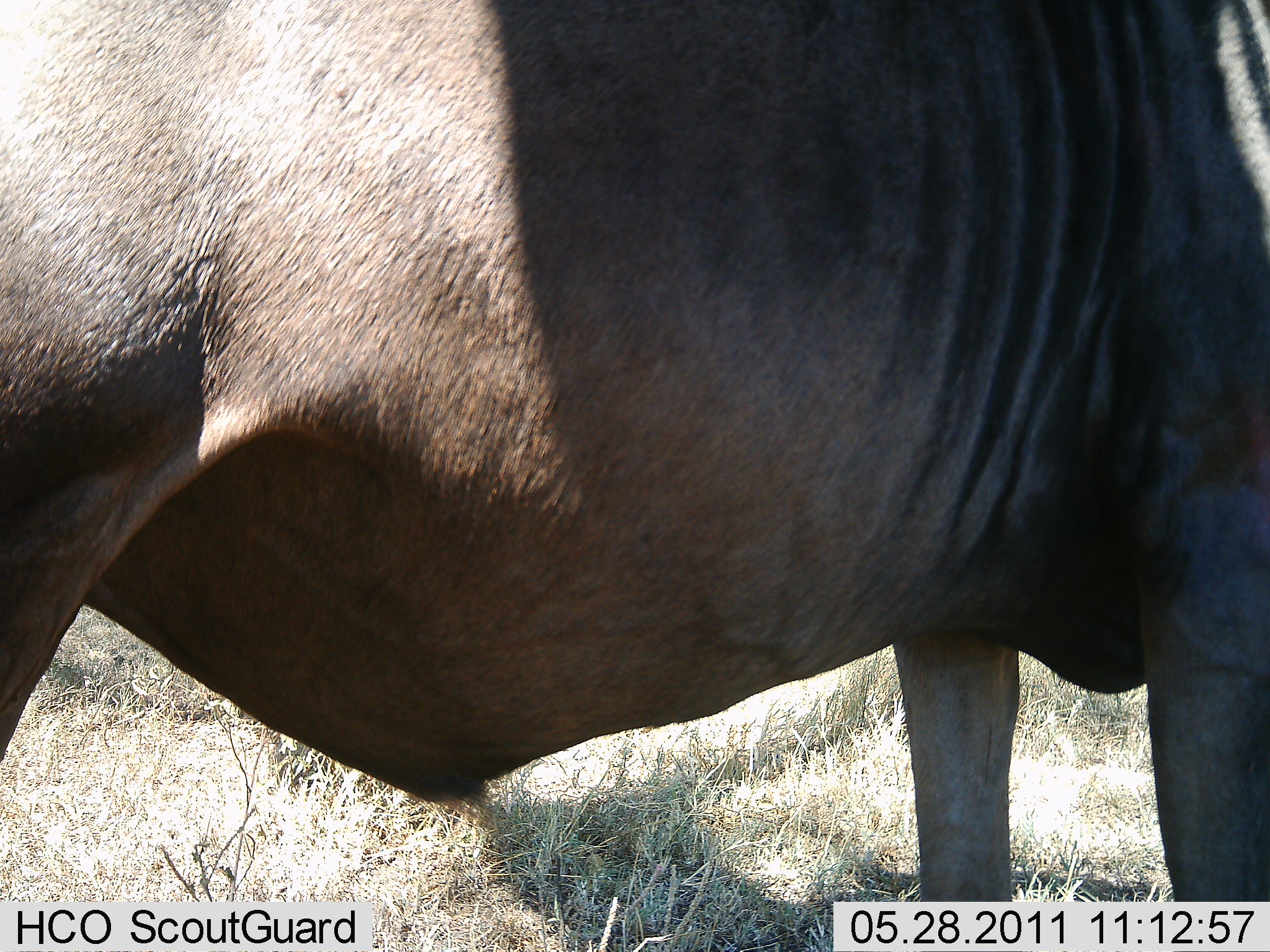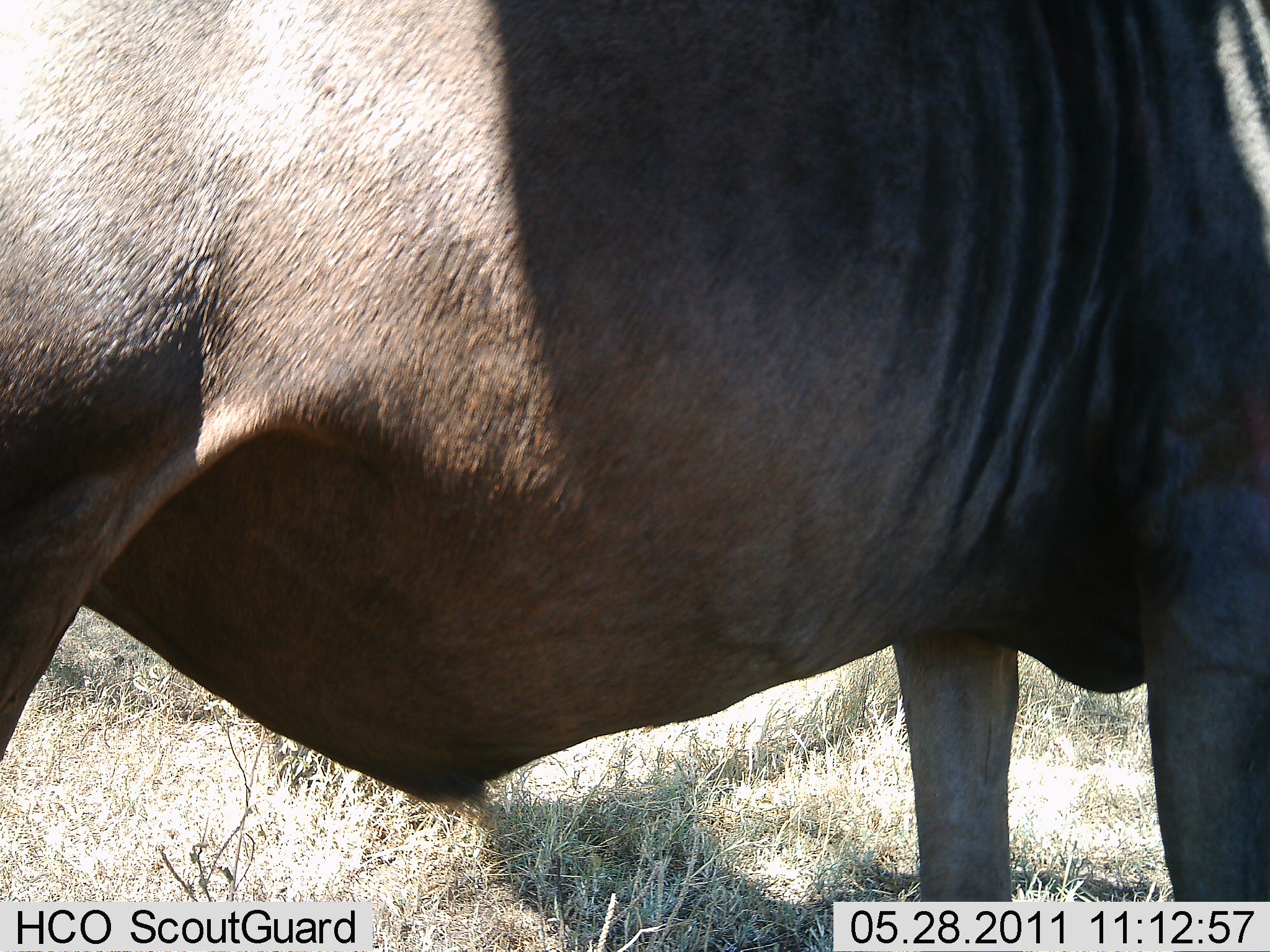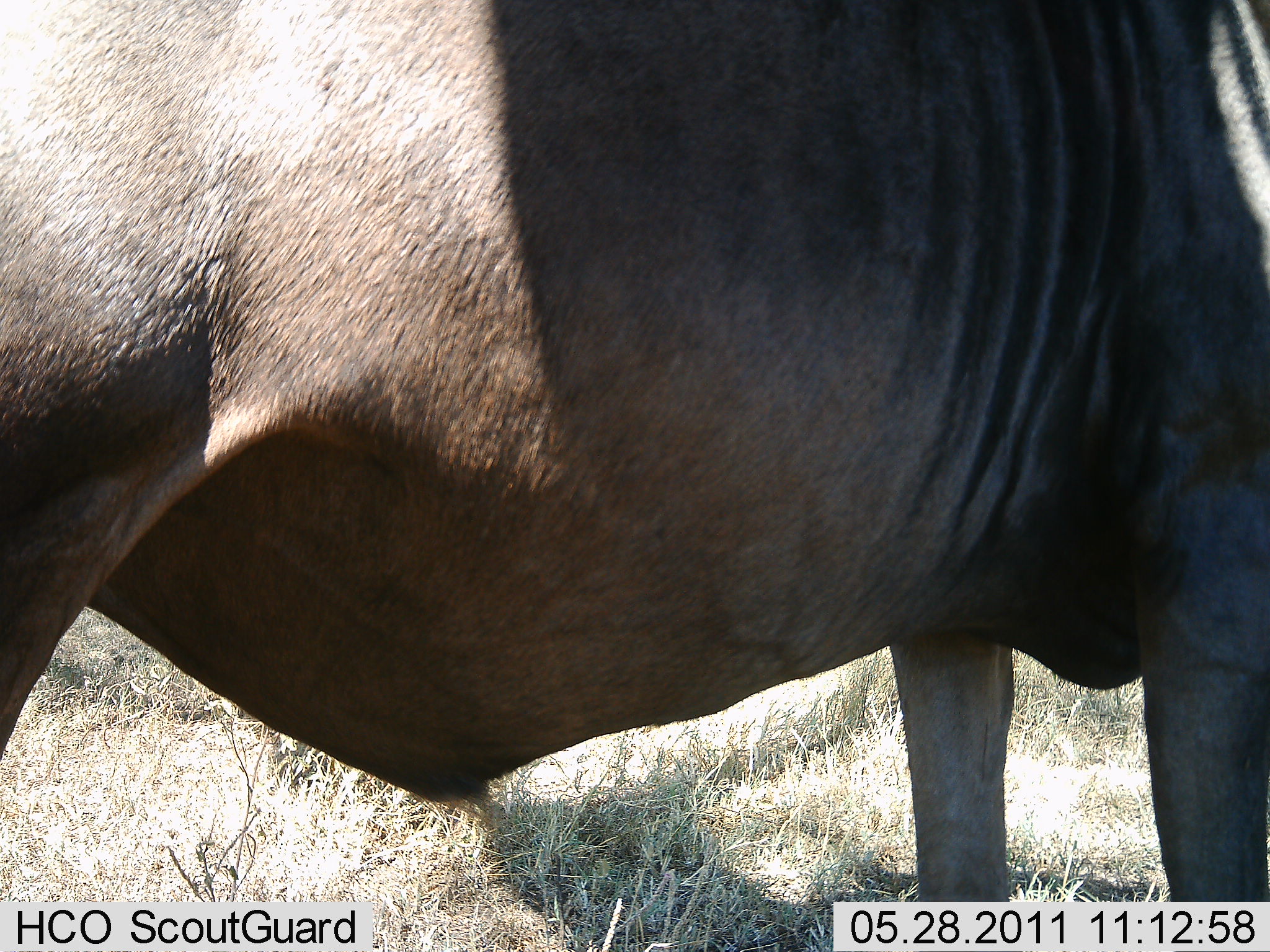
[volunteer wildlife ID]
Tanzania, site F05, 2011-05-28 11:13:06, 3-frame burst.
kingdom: Animalia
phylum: Chordata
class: Mammalia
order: Artiodactyla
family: Bovidae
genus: Connochaetes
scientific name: Connochaetes taurinus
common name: blue wildebeest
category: wildebeest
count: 1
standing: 100%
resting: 0%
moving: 0%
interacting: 0%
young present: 0%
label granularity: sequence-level